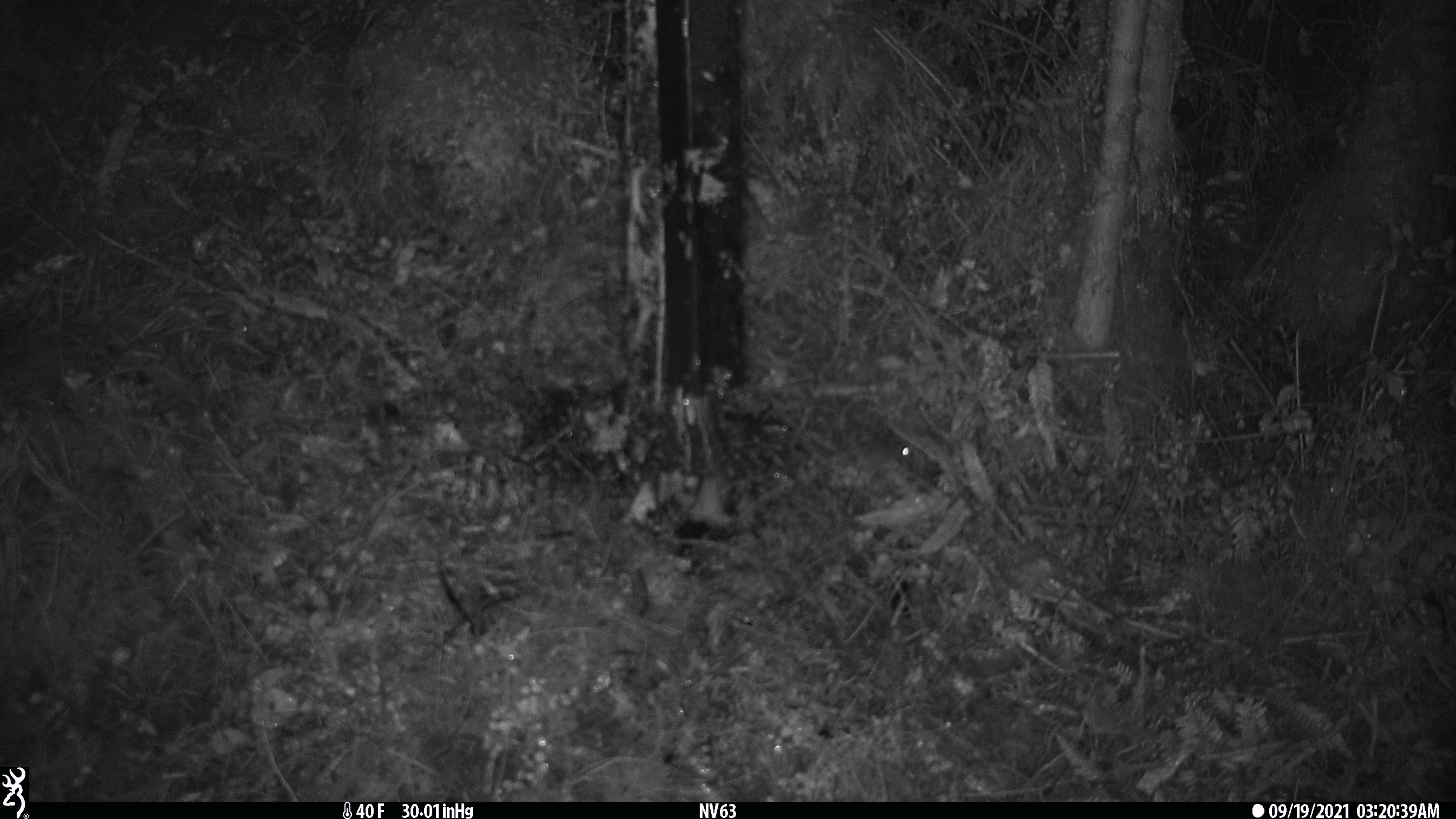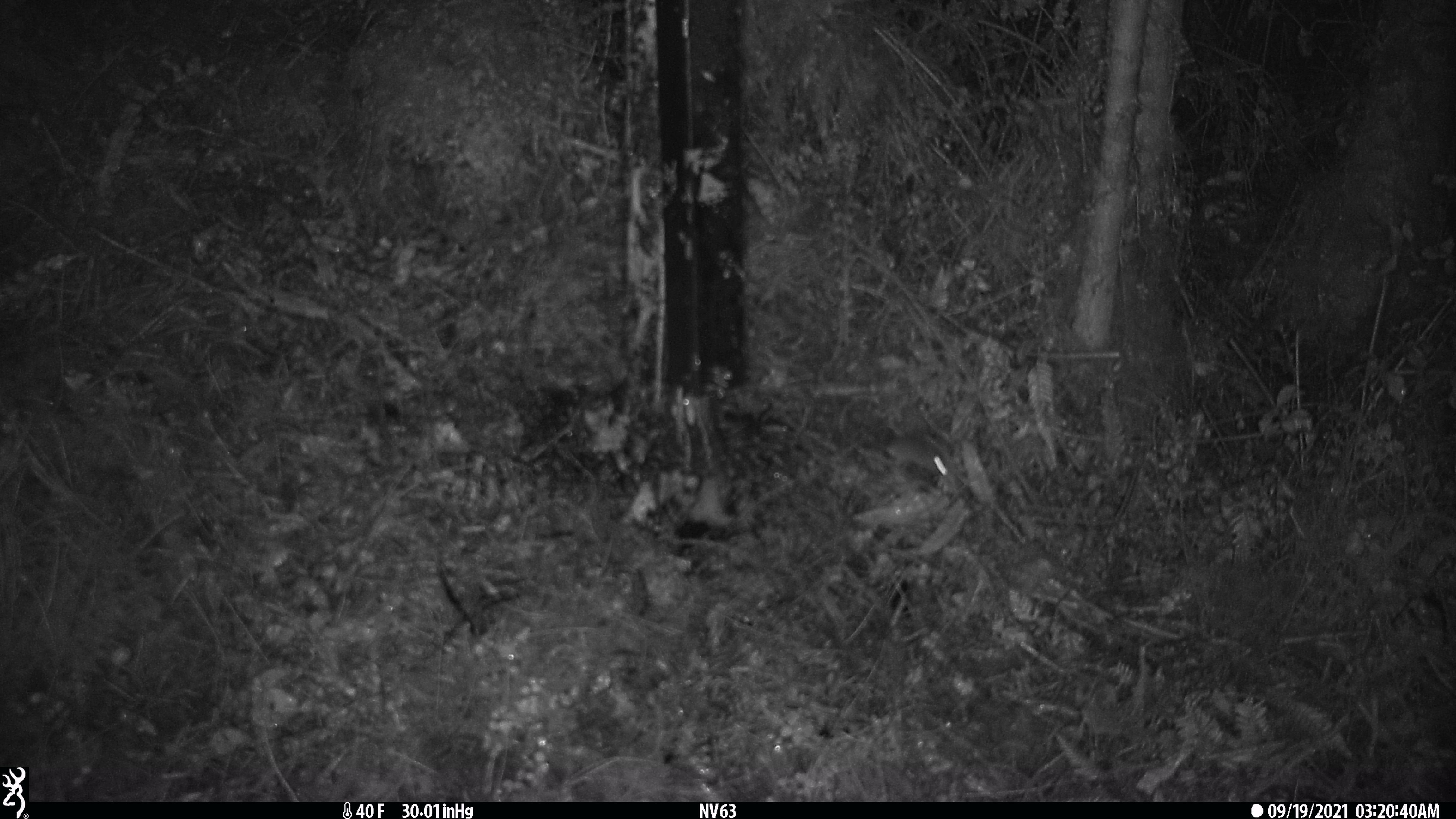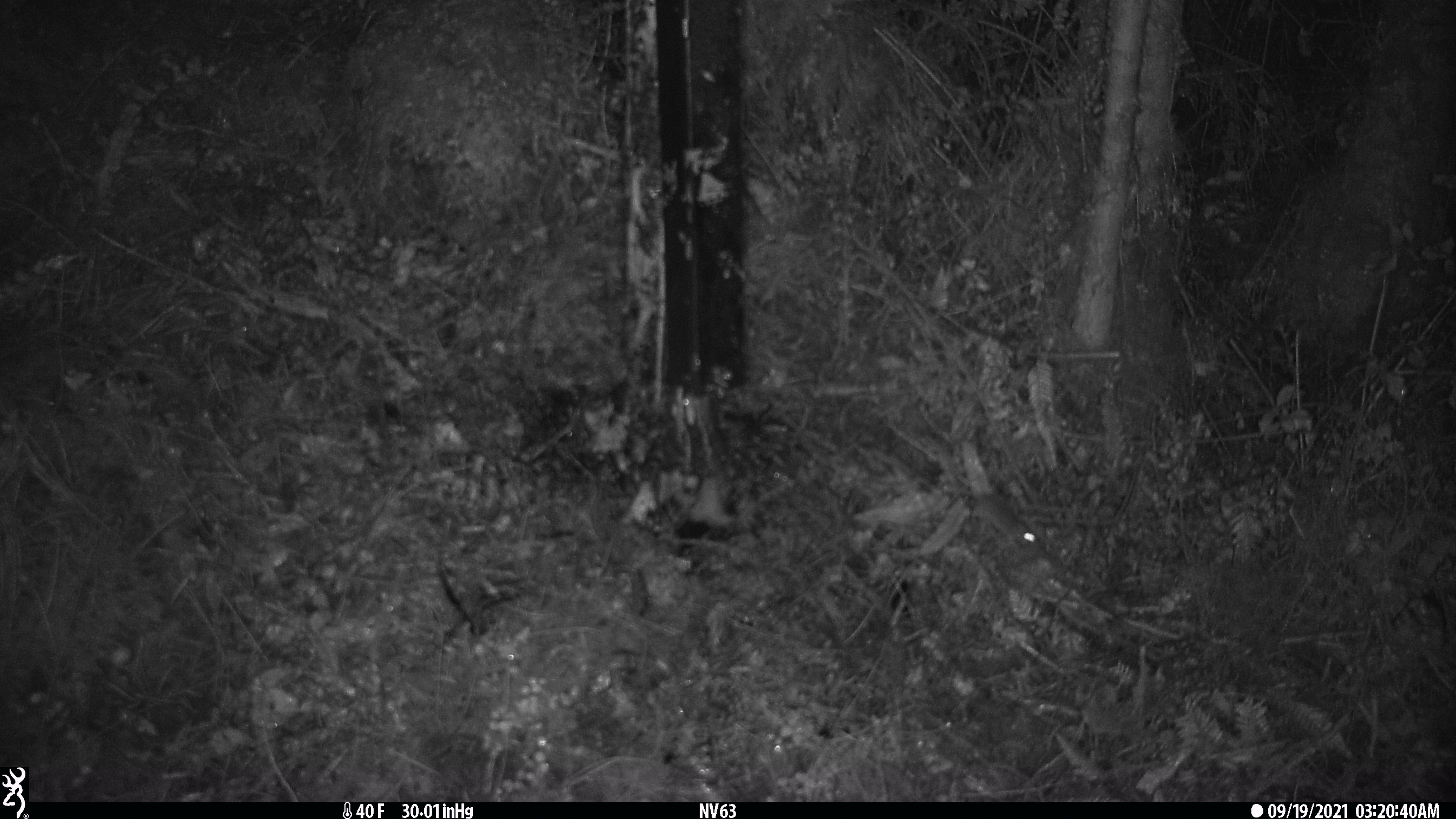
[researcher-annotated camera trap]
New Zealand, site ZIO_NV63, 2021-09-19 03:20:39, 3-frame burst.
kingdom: Animalia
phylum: Chordata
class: Mammalia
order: Rodentia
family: Muridae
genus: Mus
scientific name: Mus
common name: mouse